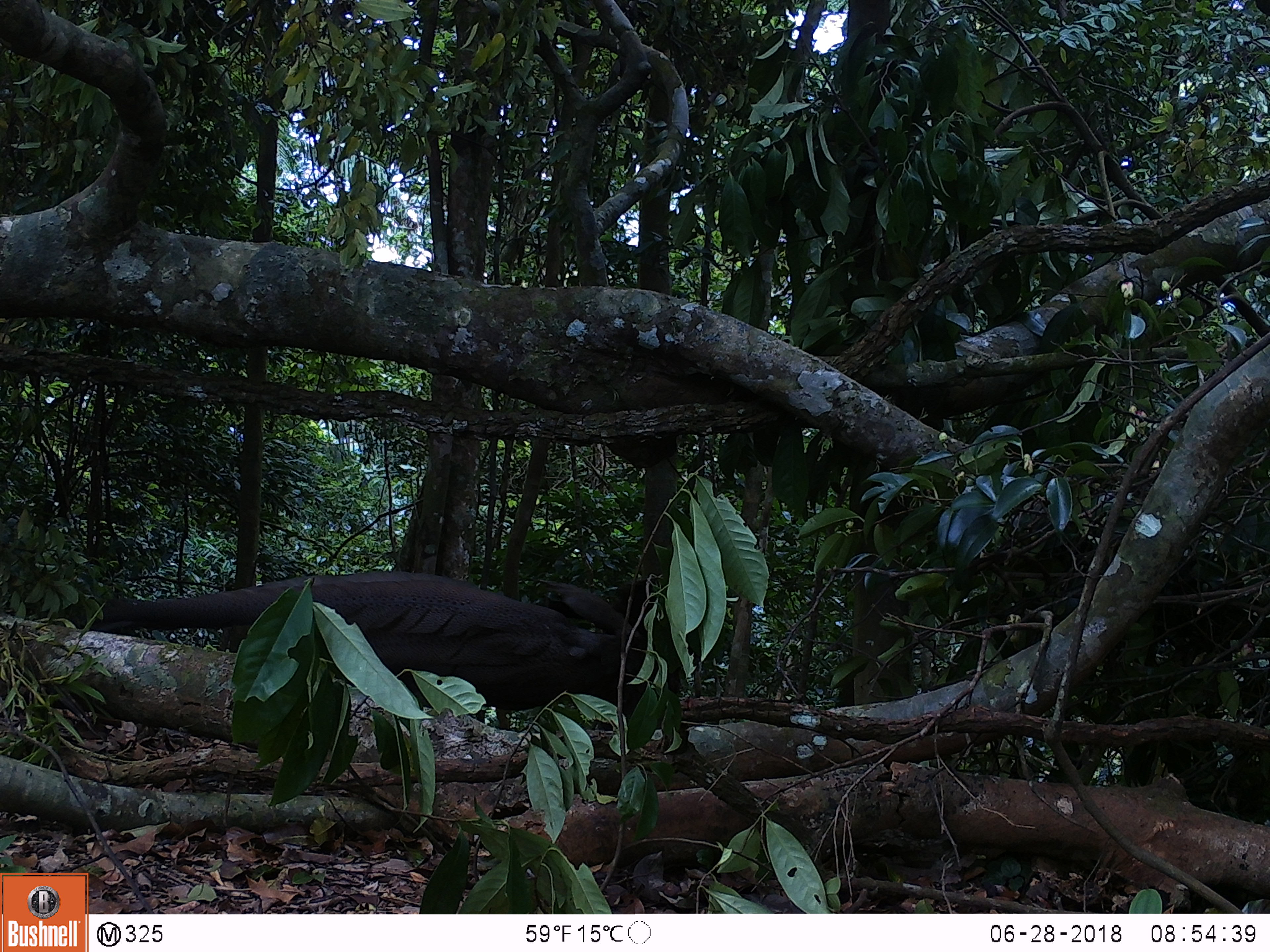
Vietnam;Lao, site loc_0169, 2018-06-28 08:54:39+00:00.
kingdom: Animalia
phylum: Chordata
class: Aves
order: Galliformes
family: Phasianidae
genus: Rheinardia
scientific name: Rheinardia ocellata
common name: crested argus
Crested argus (Rheinardia ocellata). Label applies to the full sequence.